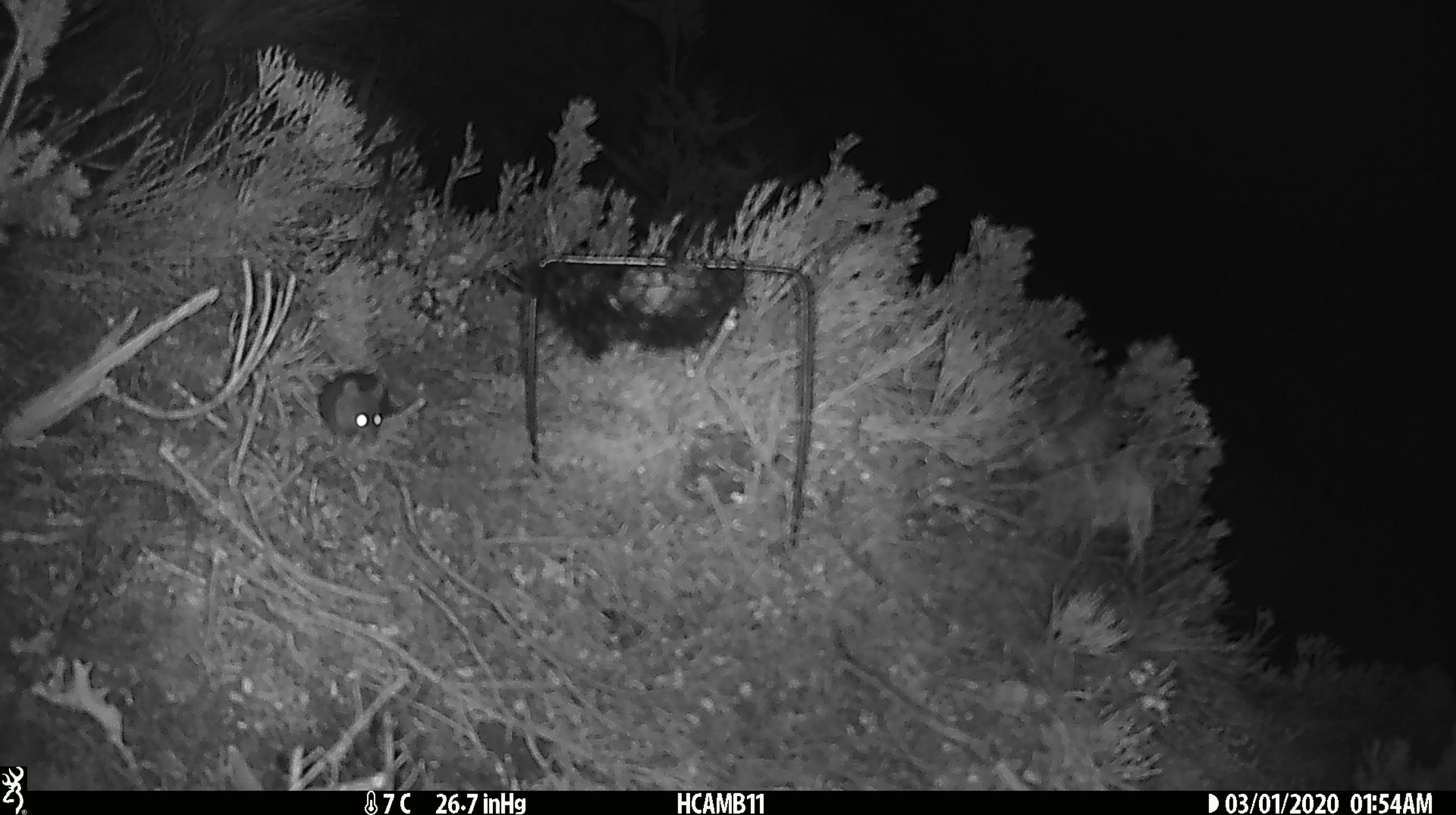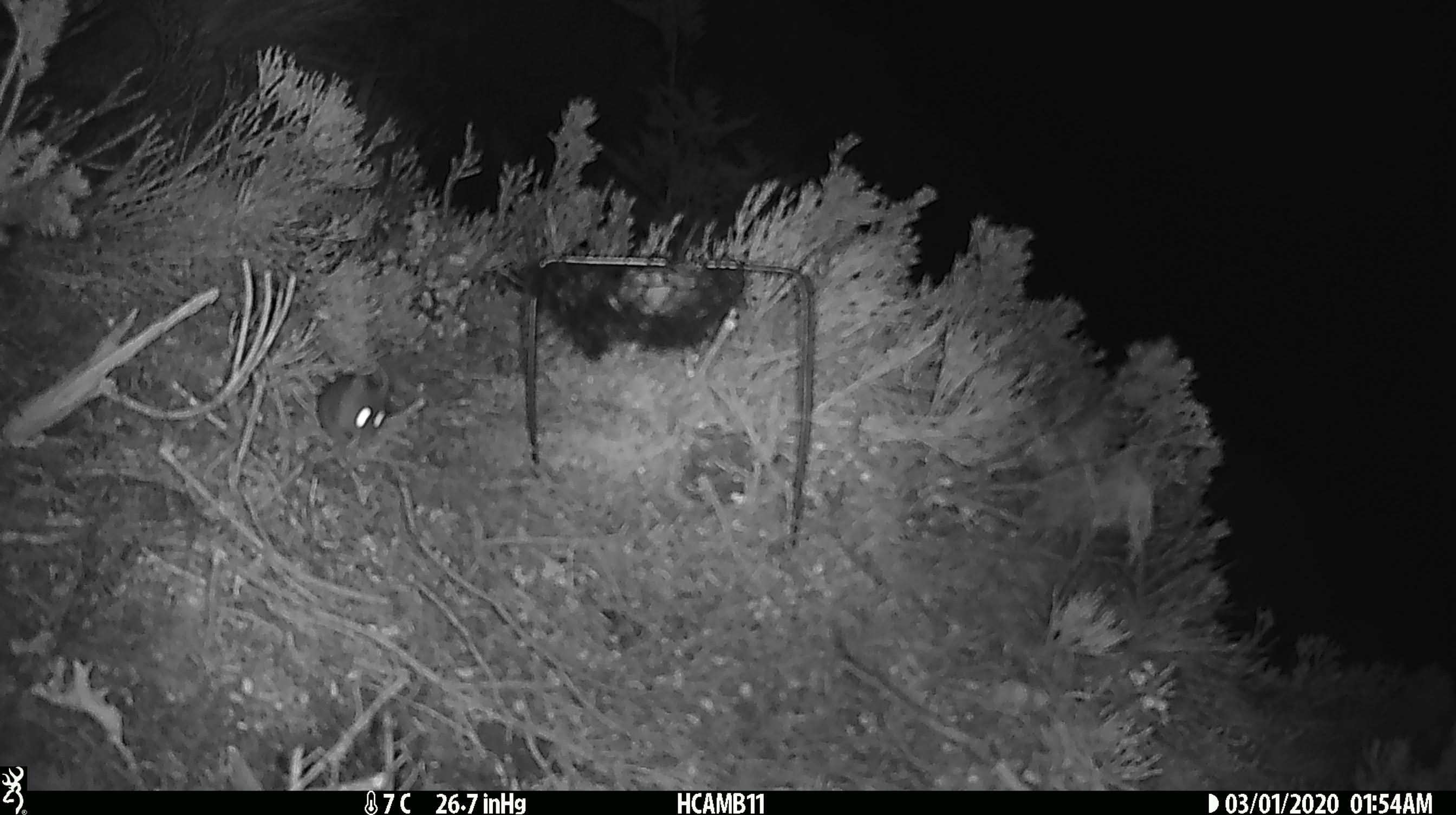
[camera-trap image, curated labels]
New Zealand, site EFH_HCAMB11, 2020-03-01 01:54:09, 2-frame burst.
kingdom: Animalia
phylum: Chordata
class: Mammalia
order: Rodentia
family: Muridae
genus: Mus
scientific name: Mus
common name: mouse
Mouse (Mus).